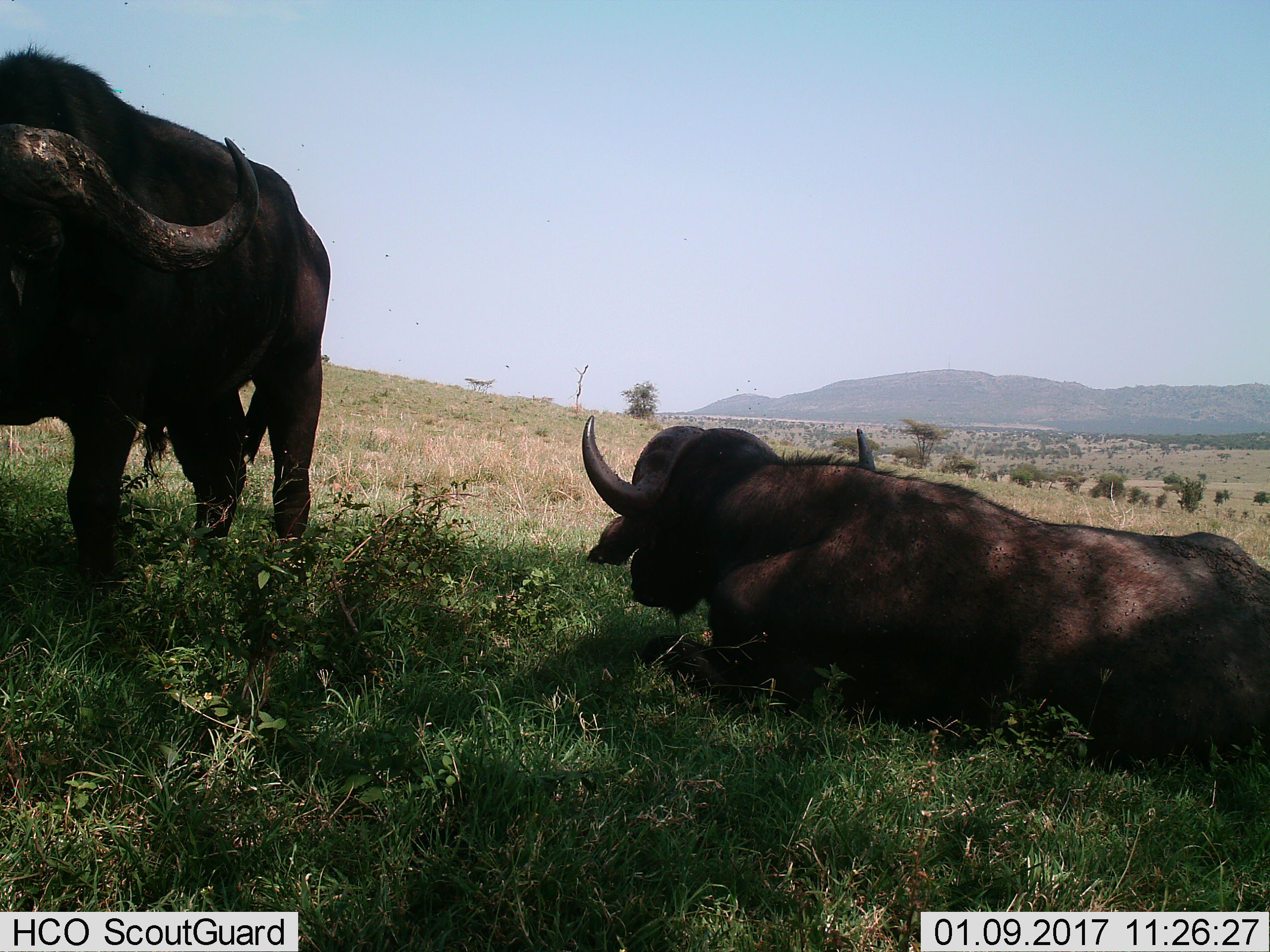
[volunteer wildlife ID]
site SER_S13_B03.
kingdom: Animalia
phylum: Chordata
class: Mammalia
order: Artiodactyla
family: Bovidae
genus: Syncerus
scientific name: Syncerus caffer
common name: african buffalo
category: buffalo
Buffalo (african buffalo) (Syncerus caffer), count 2. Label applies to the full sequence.